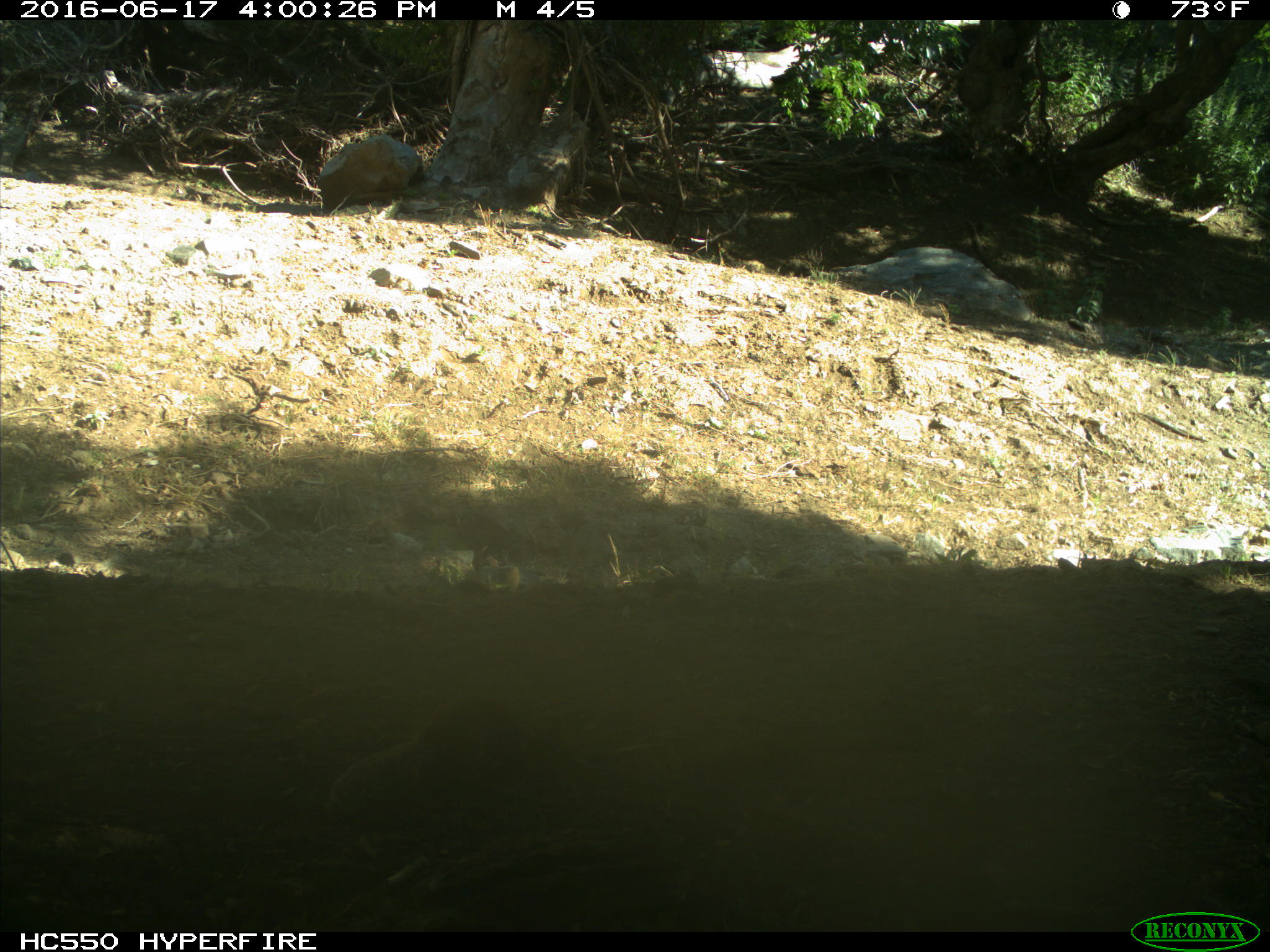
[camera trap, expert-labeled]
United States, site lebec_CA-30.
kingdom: Animalia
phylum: Chordata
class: Mammalia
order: Rodentia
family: Sciuridae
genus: Otospermophilus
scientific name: Otospermophilus beecheyi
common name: california ground squirrel